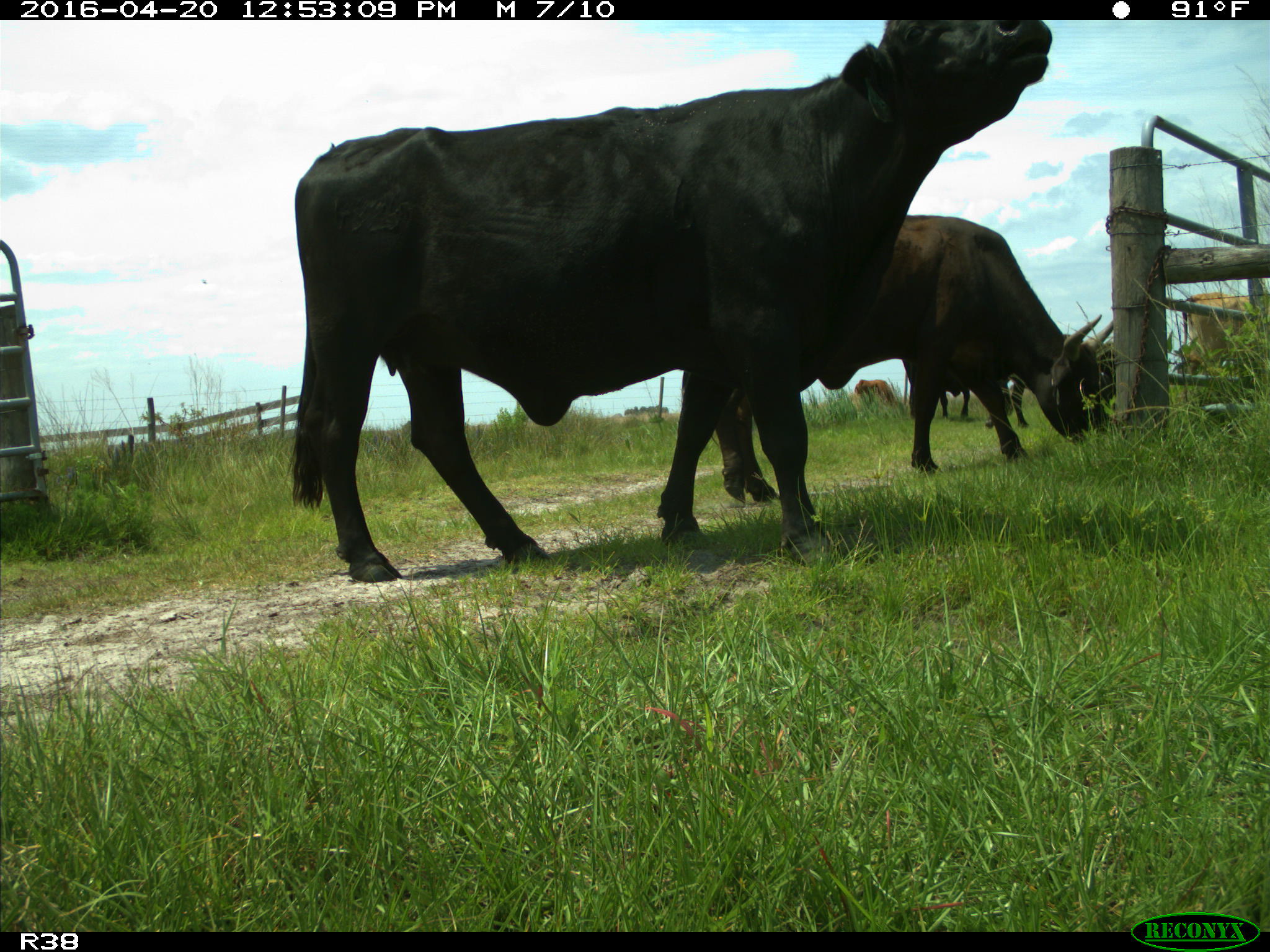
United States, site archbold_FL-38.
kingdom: Animalia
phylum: Chordata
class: Mammalia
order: Artiodactyla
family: Bovidae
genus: Bos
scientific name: Bos taurus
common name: domestic cow